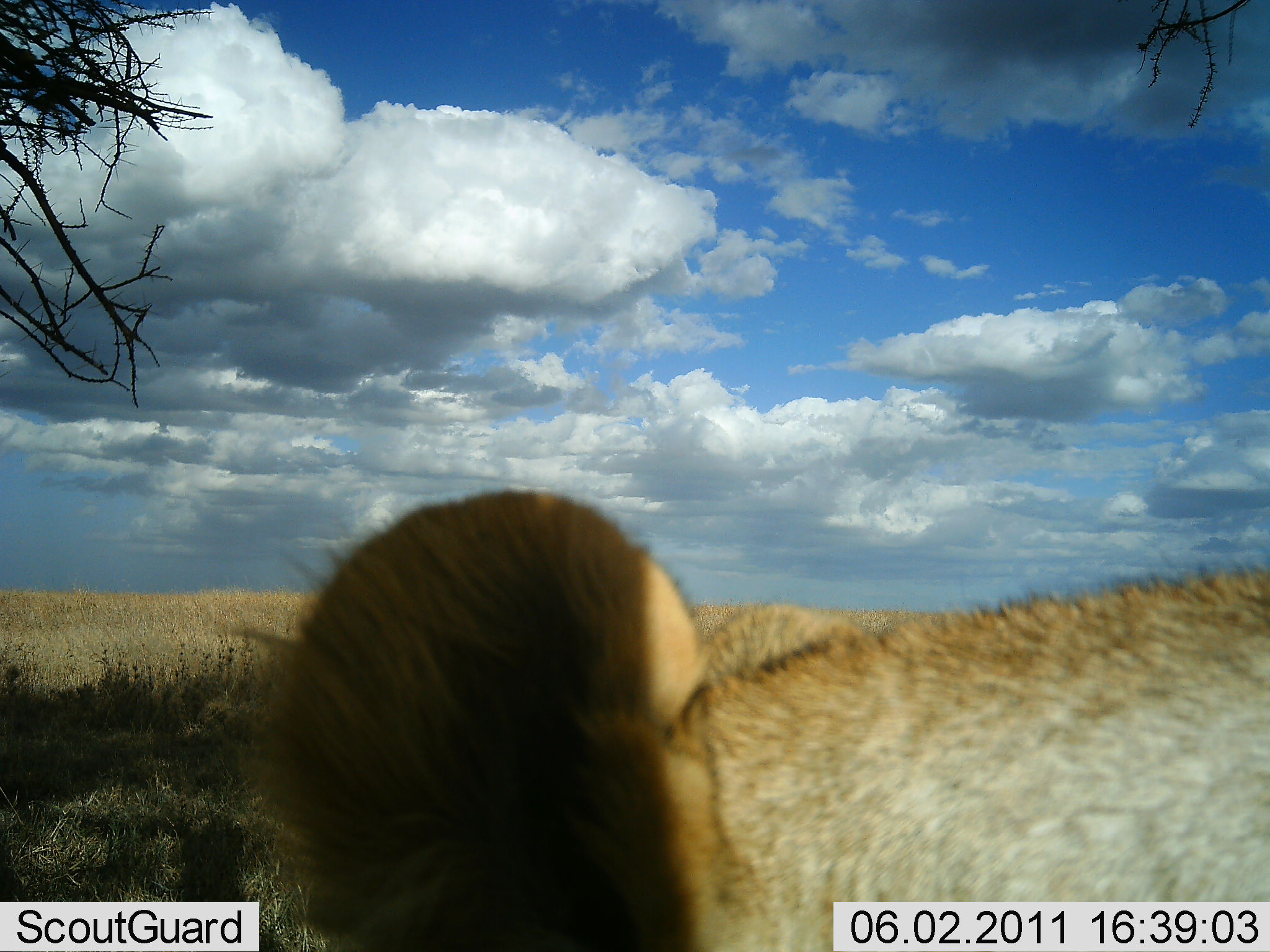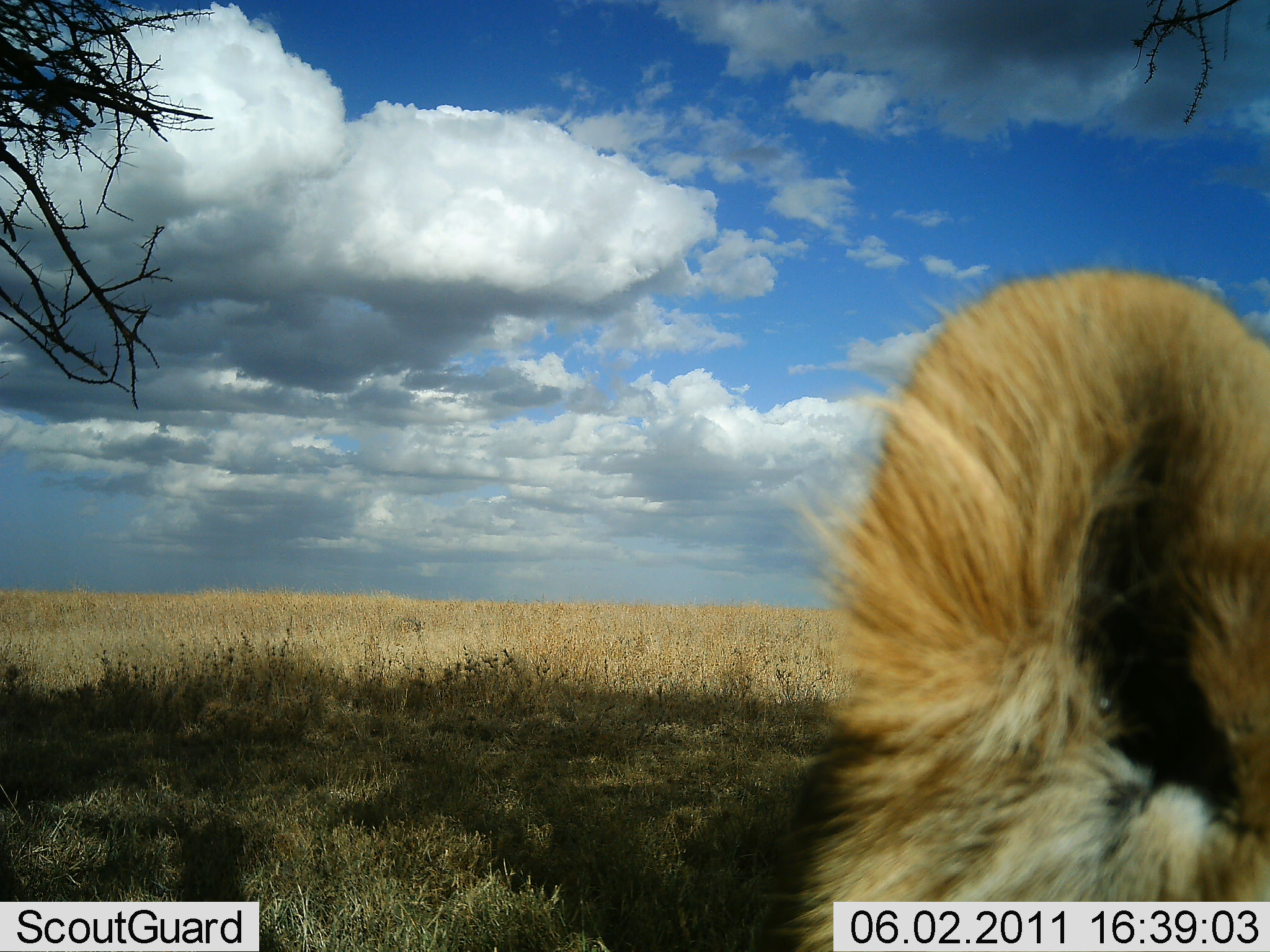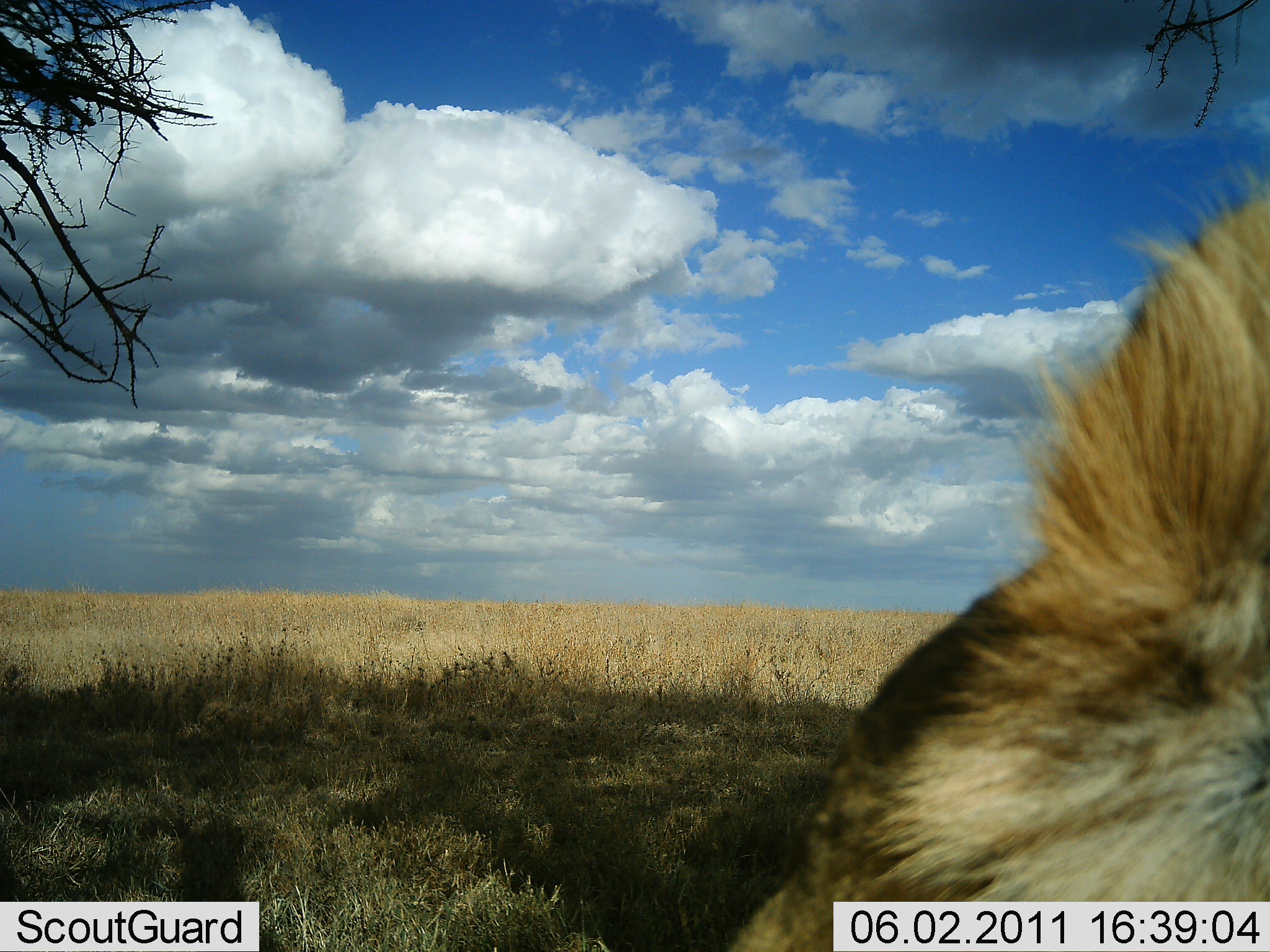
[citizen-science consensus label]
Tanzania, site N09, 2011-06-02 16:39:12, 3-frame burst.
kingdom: Animalia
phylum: Chordata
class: Mammalia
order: Carnivora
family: Felidae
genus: Panthera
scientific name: Panthera leo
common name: lion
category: lionfemale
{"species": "lionfemale (lion) (Panthera leo)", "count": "1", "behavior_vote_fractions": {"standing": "33%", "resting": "50%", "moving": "17%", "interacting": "17%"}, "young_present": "0%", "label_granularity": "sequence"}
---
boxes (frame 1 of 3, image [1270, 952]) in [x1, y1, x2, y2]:
animal: [234, 490, 1270, 951]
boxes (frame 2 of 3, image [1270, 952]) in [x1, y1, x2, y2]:
animal: [739, 266, 1270, 952]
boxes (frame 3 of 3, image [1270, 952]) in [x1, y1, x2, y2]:
animal: [718, 154, 1270, 952]